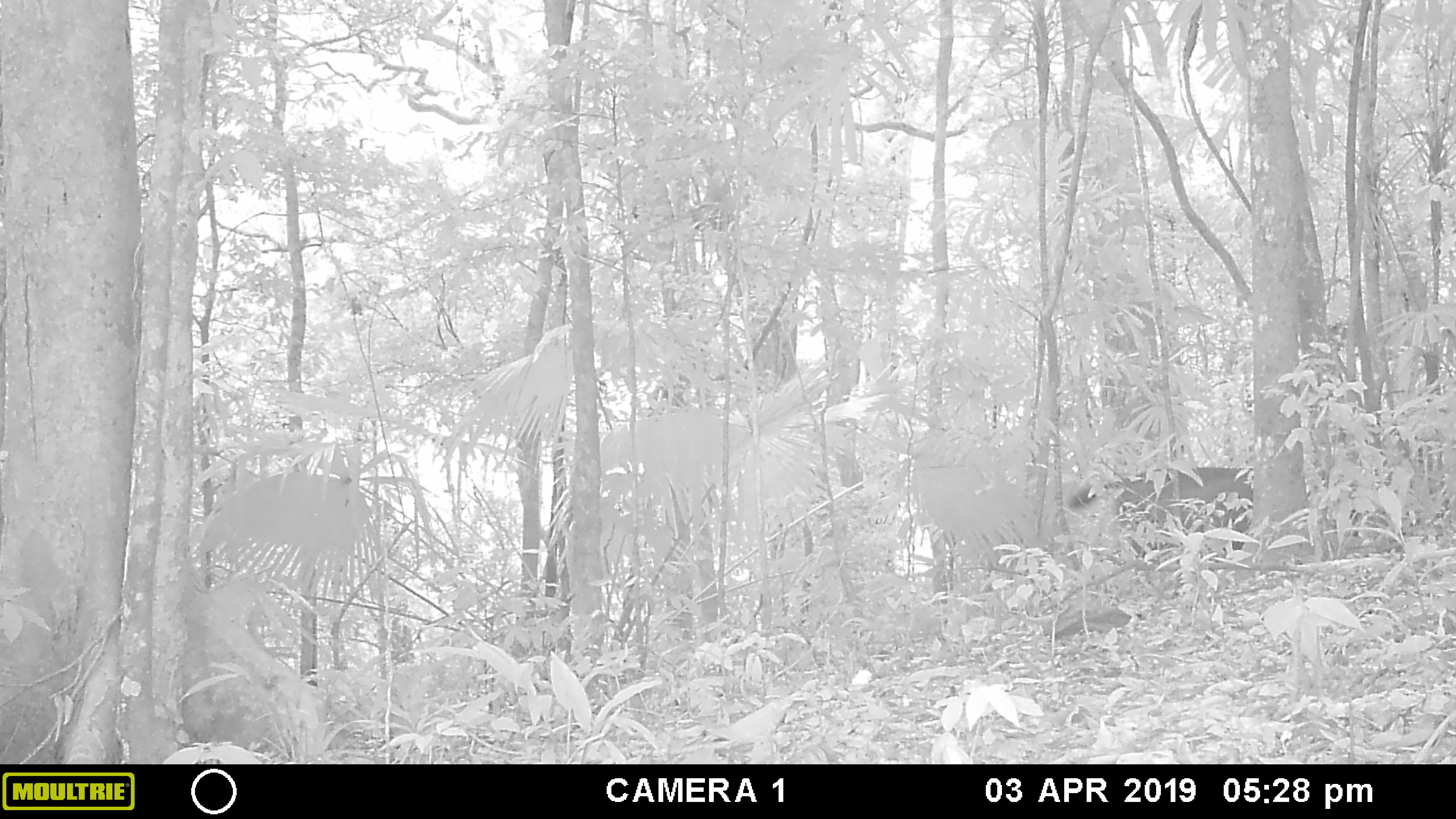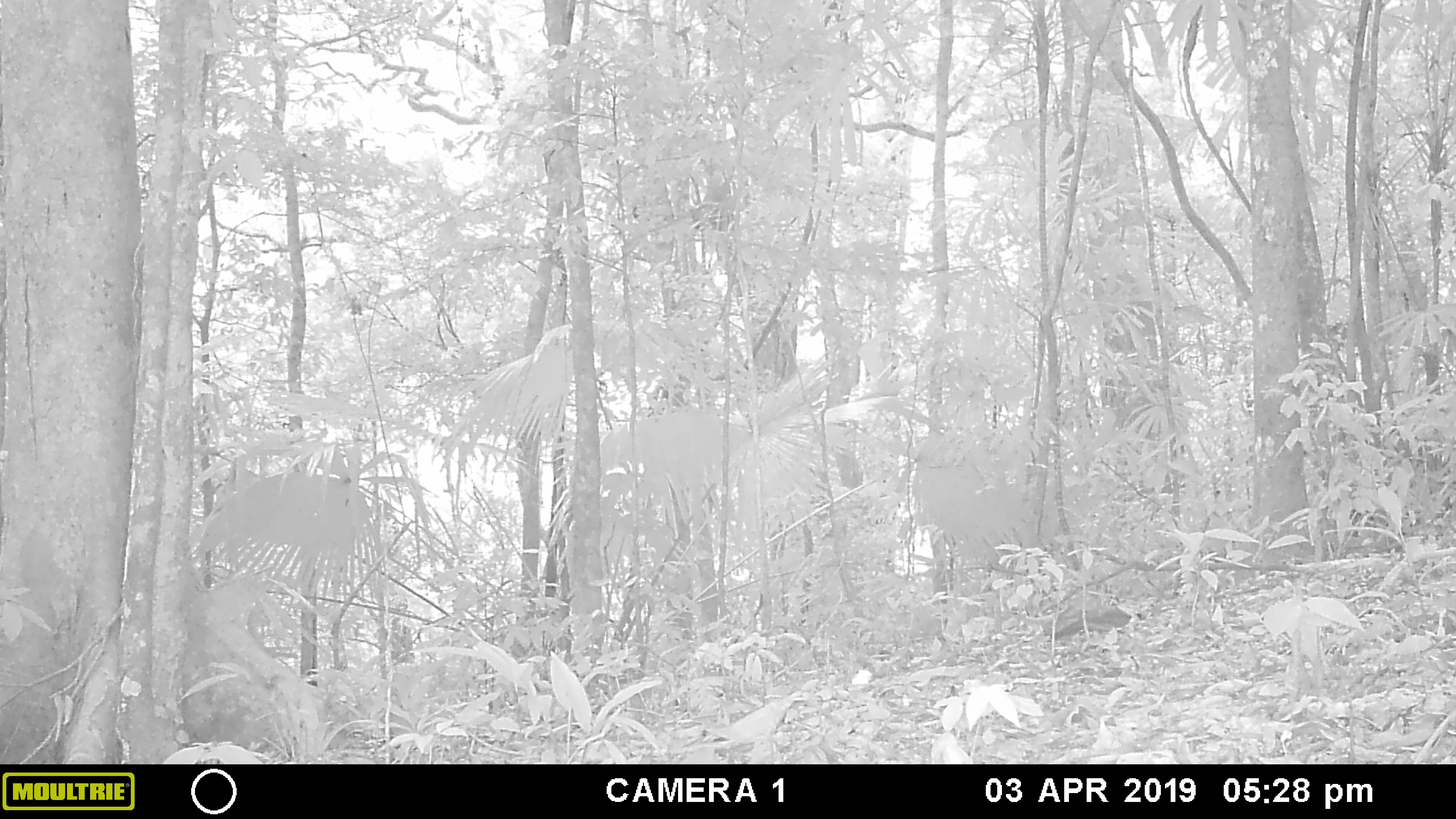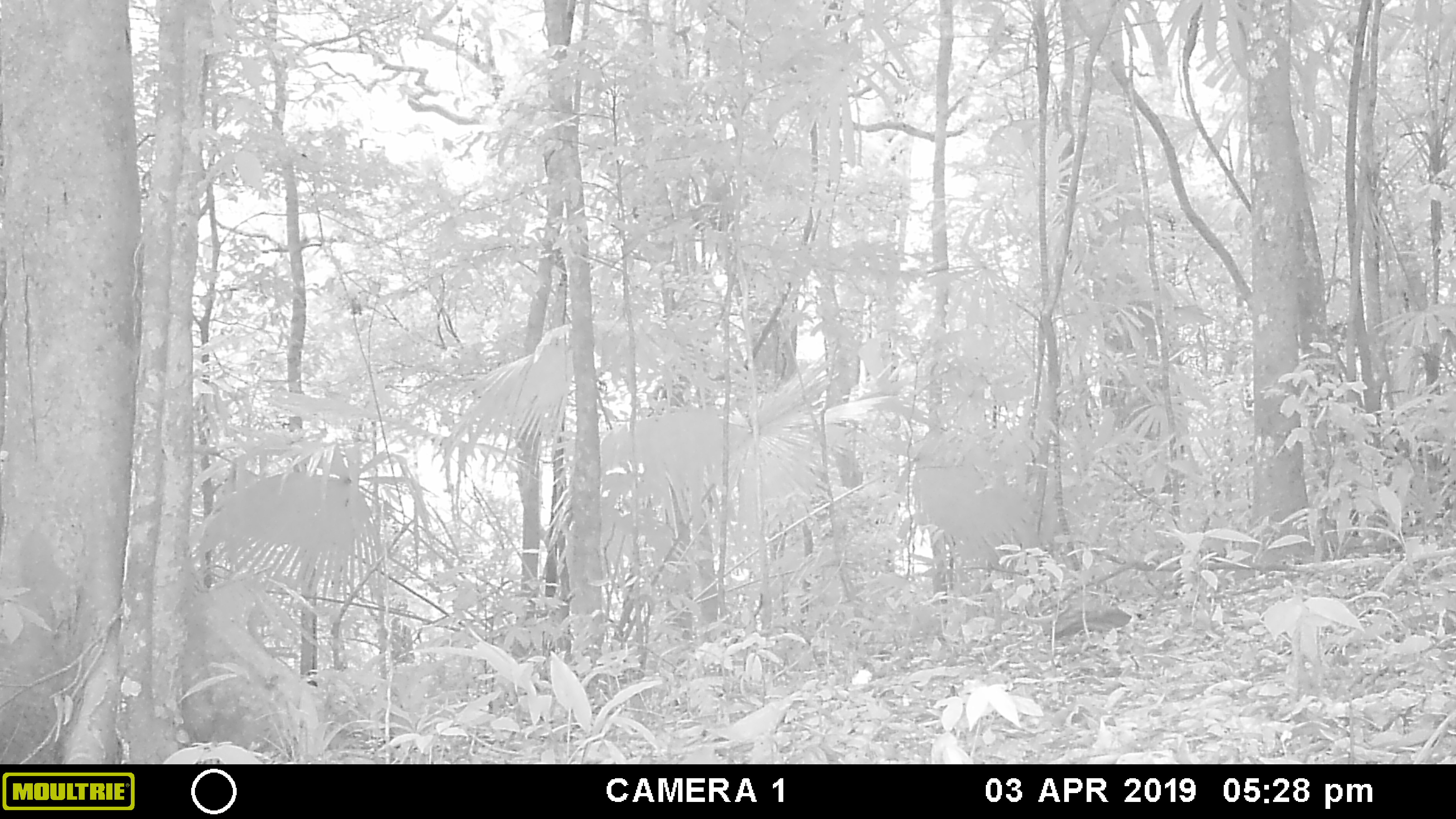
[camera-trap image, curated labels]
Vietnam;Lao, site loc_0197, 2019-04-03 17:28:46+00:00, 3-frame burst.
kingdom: Animalia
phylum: Chordata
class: Mammalia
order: Artiodactyla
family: Cervidae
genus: Rusa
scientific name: Rusa unicolor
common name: sambar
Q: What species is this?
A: Sambar (Rusa unicolor).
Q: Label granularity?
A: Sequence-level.